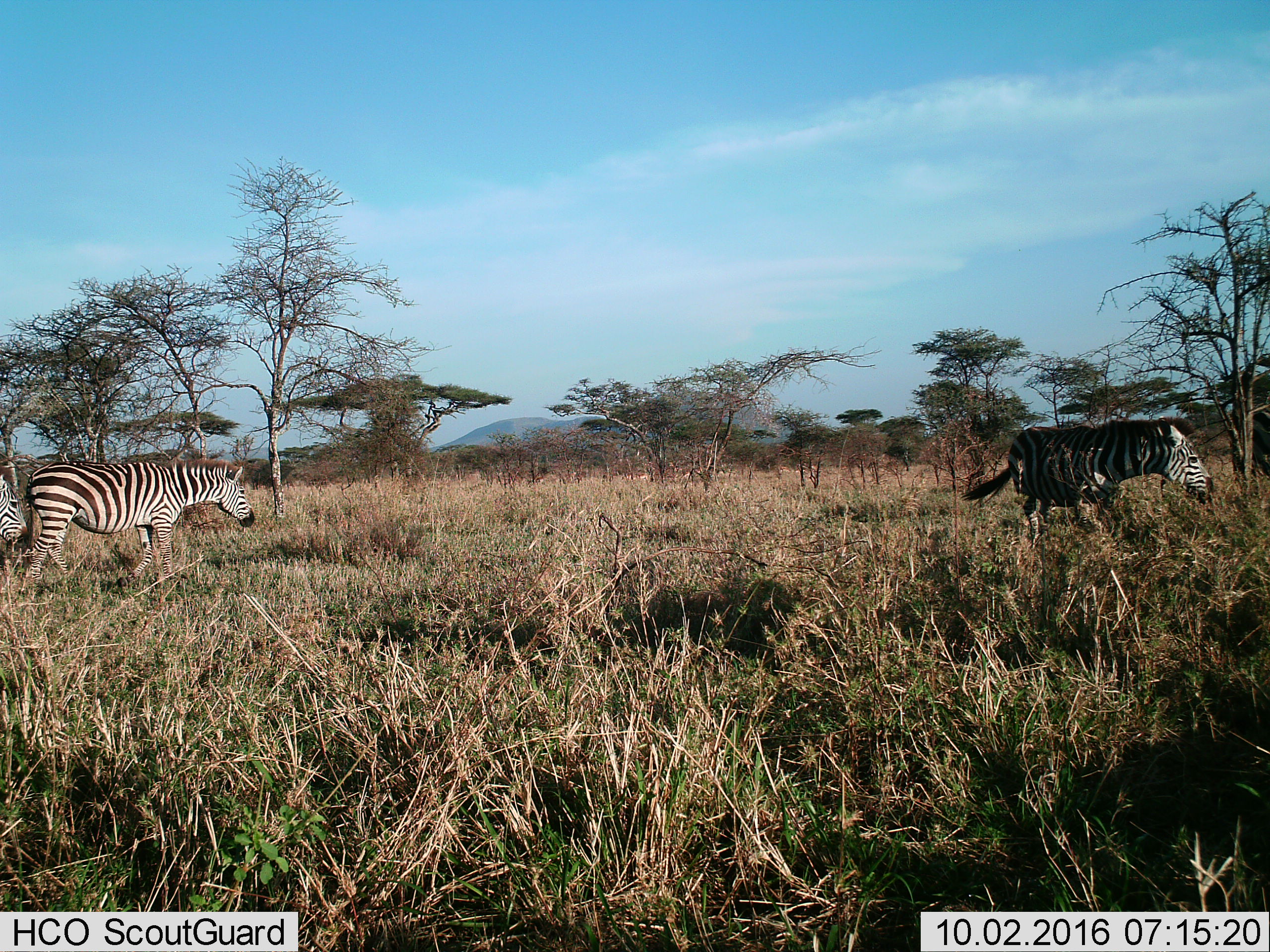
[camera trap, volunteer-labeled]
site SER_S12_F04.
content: unidentified animal